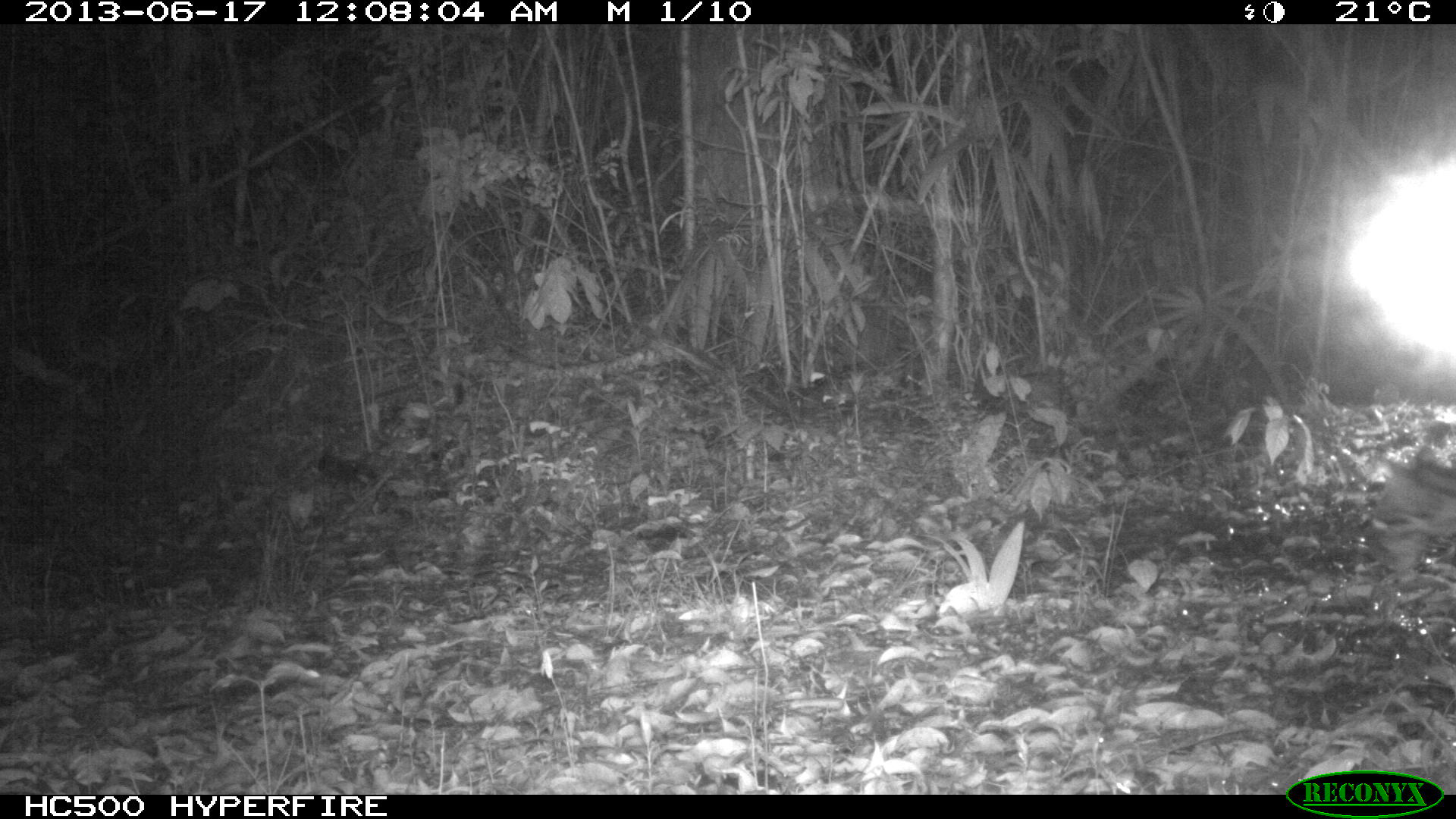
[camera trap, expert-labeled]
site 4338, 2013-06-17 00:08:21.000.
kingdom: Animalia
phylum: Chordata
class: Mammalia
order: Carnivora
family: Felidae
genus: Leopardus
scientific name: Leopardus pardalis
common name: ocelot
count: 1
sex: female